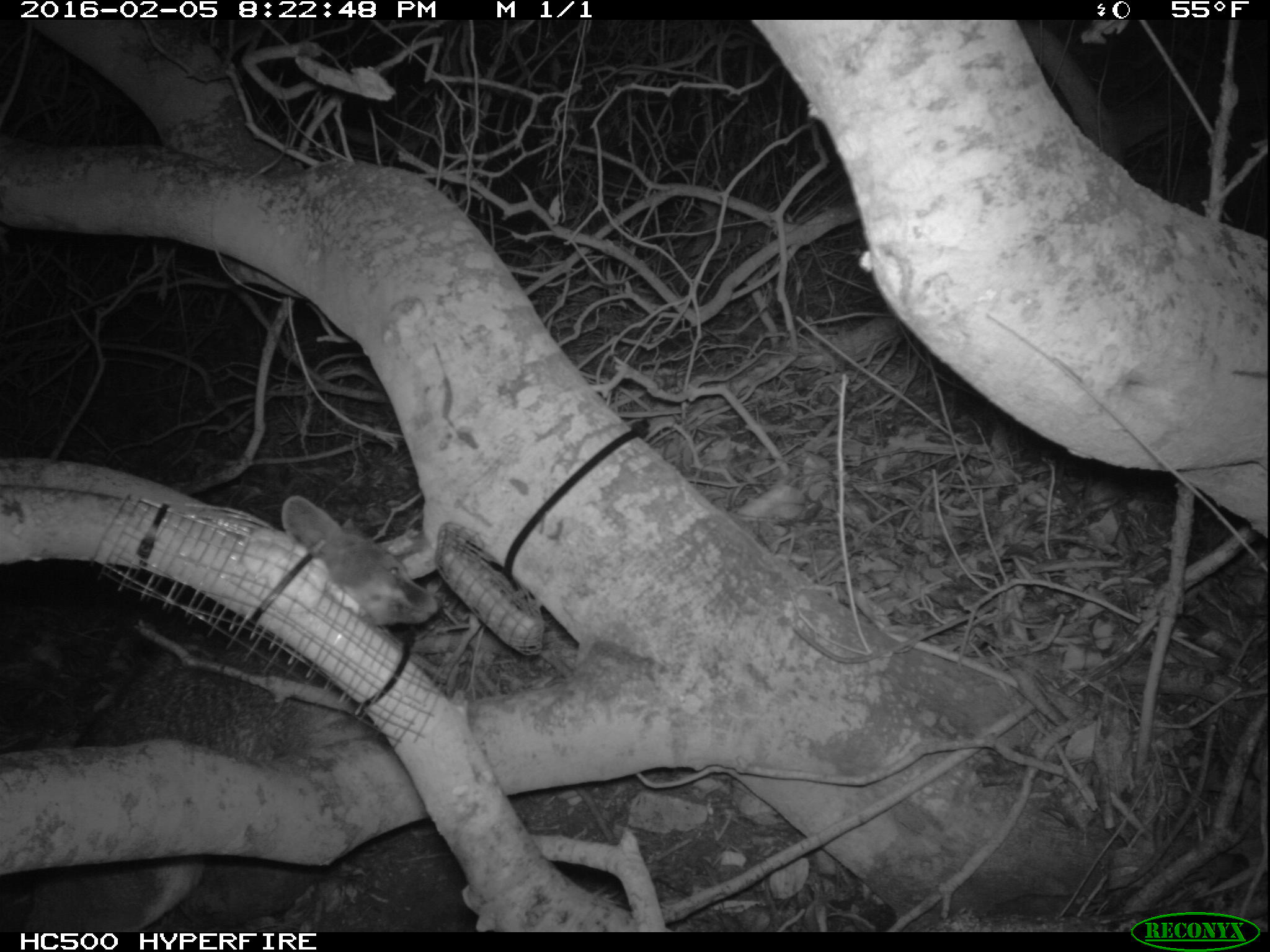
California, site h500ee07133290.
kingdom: Animalia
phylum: Chordata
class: Mammalia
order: Carnivora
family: Canidae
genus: Urocyon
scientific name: Urocyon littoralis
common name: island fox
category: fox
Fox (island fox) (Urocyon littoralis).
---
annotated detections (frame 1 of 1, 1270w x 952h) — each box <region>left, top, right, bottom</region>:
fox: <region>19, 493, 440, 927</region>